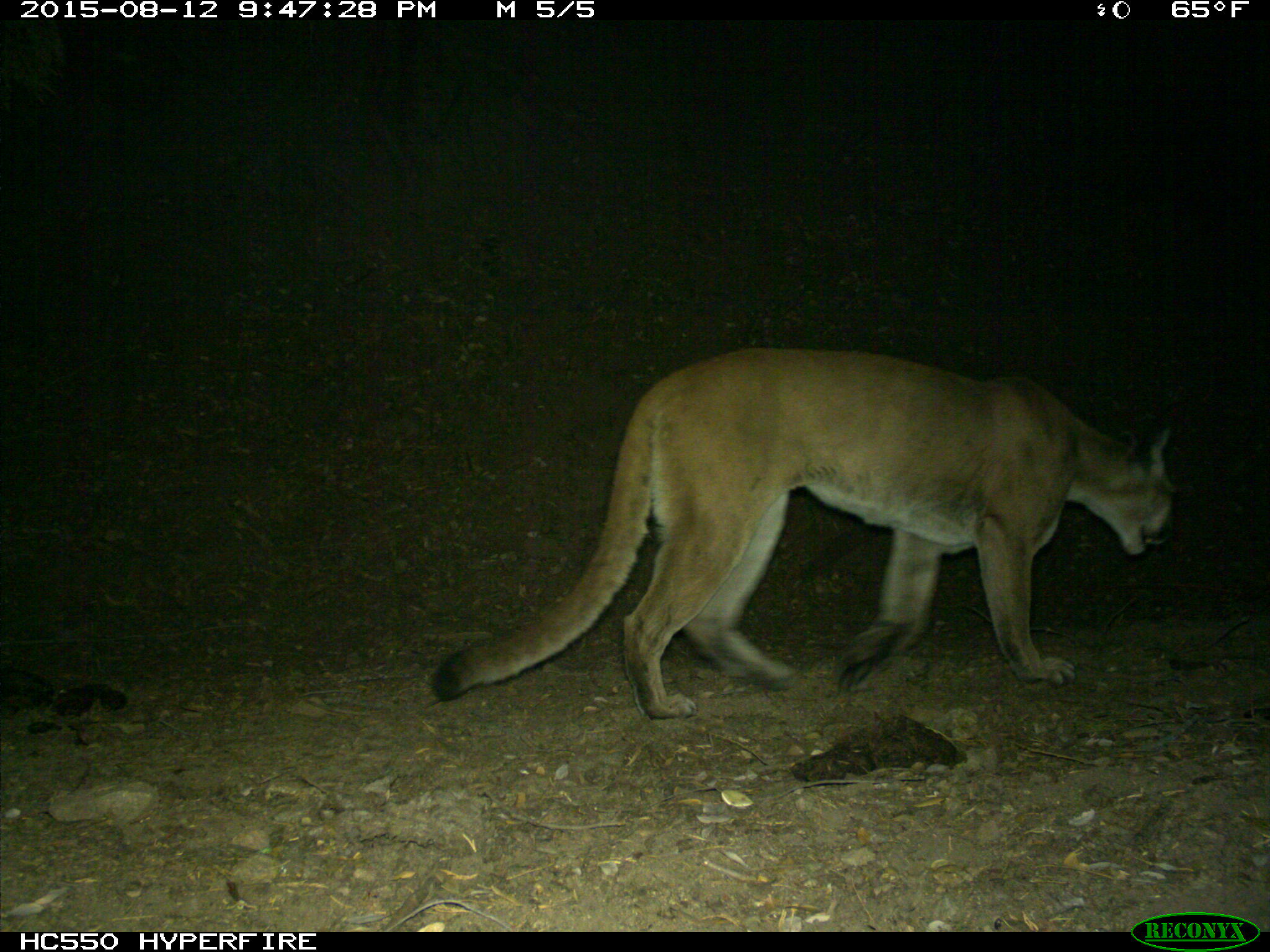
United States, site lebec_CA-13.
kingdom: Animalia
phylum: Chordata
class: Mammalia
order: Carnivora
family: Felidae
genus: Puma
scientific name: Puma concolor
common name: mountain lion